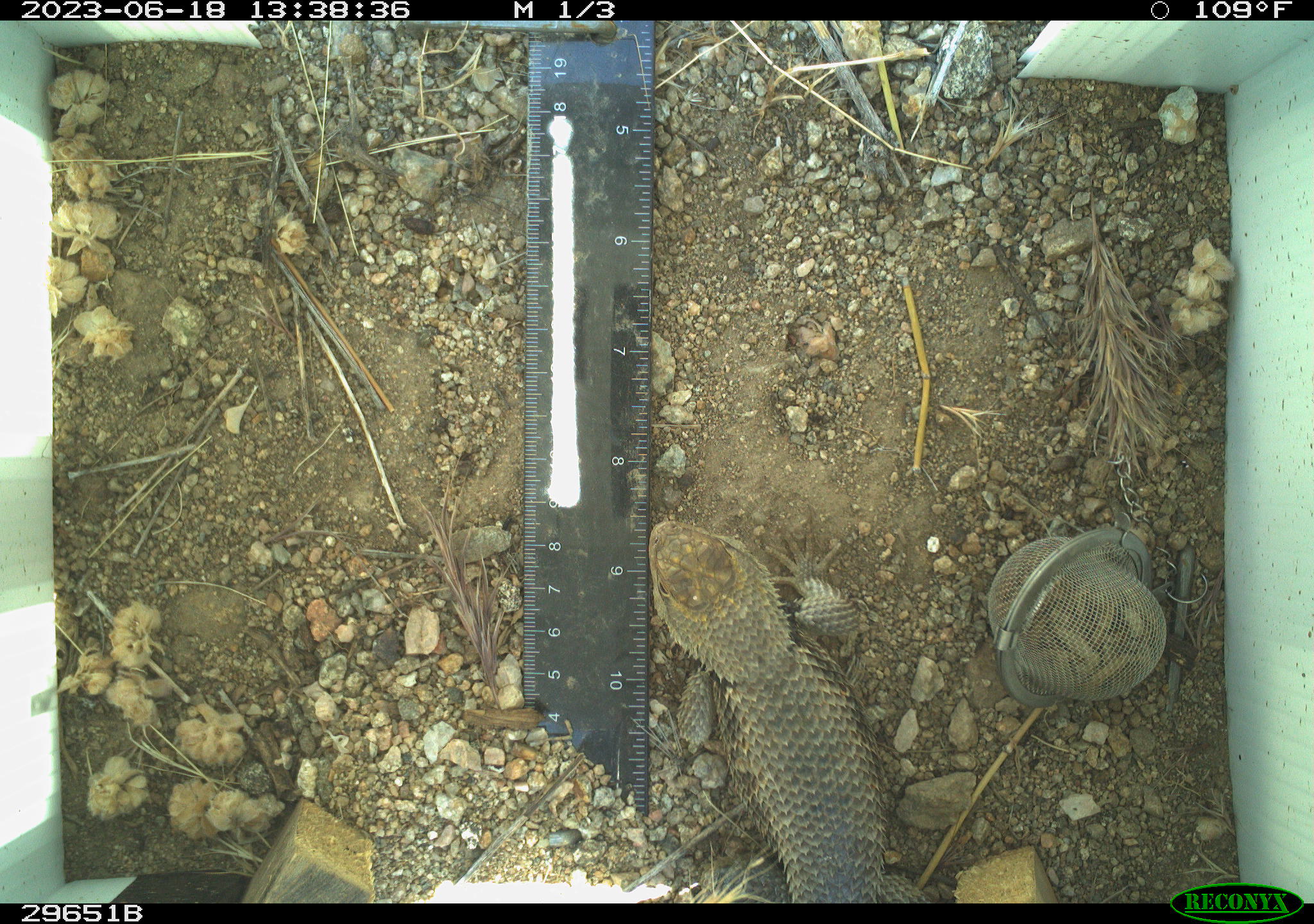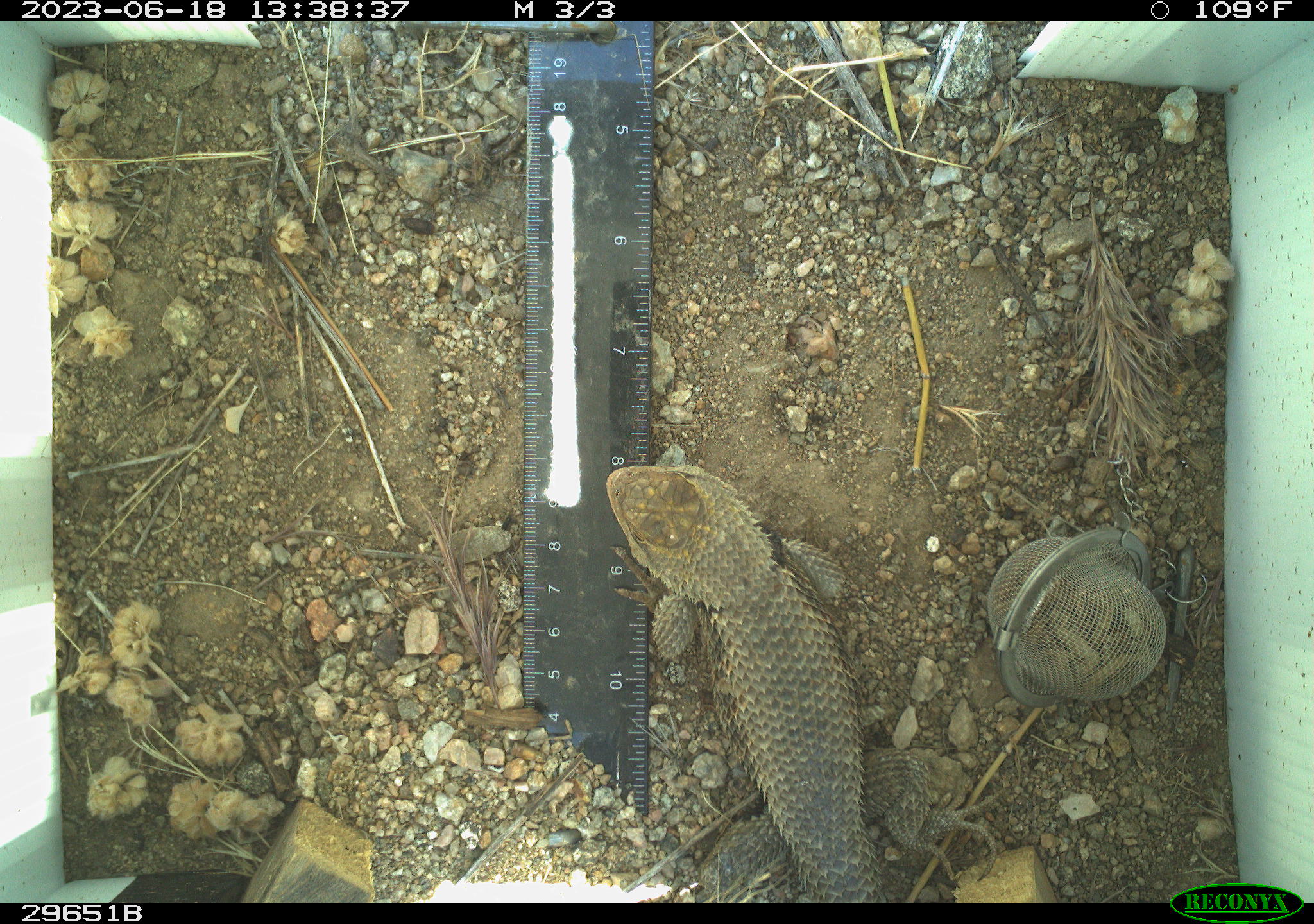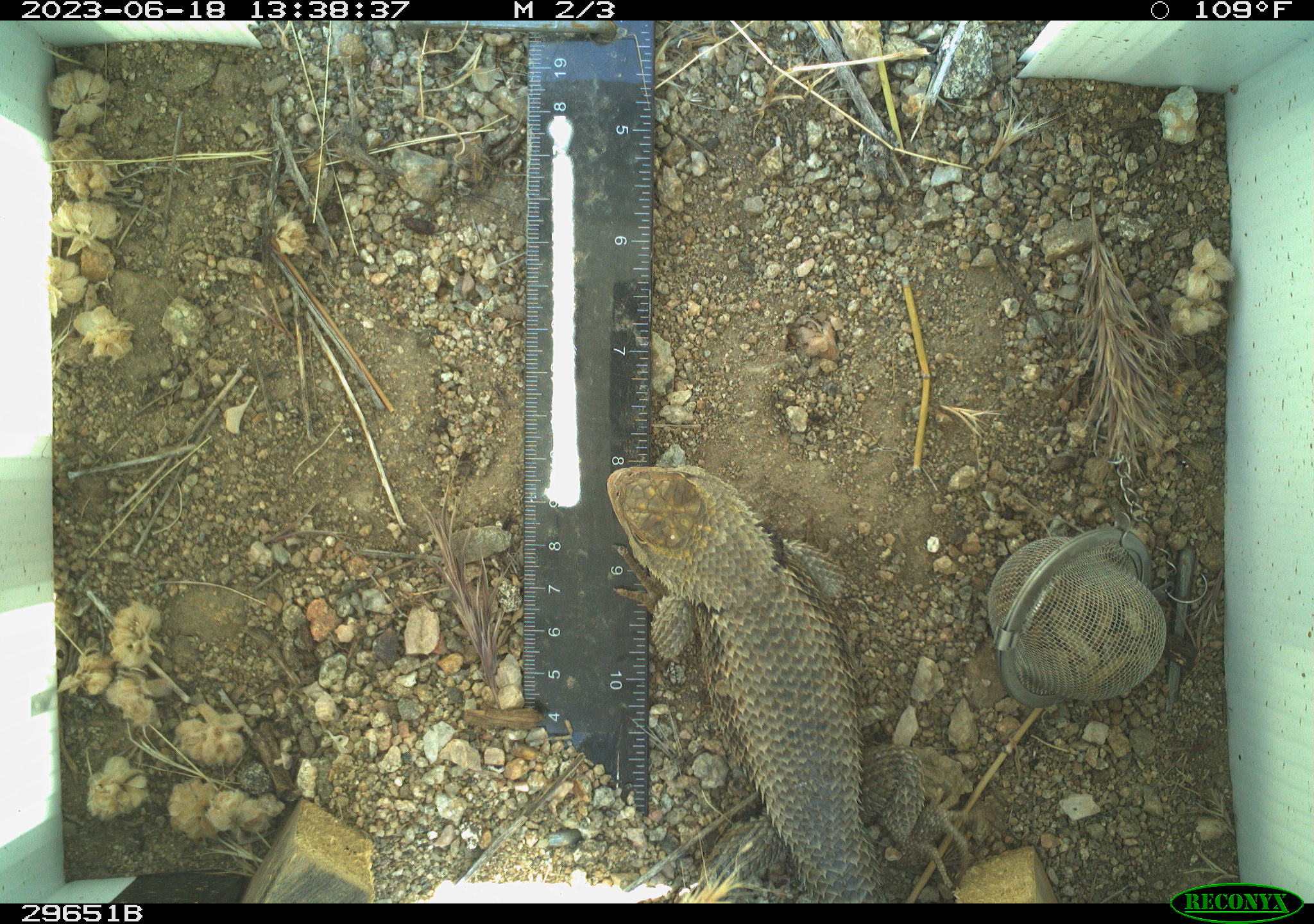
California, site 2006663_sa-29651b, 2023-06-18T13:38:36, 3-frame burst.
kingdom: Animalia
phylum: Chordata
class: Reptilia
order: Squamata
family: Phrynosomatidae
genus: Sceloporus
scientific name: Sceloporus uniformis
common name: yellow-backed spiny lizard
Yellow-backed spiny lizard (Sceloporus uniformis).